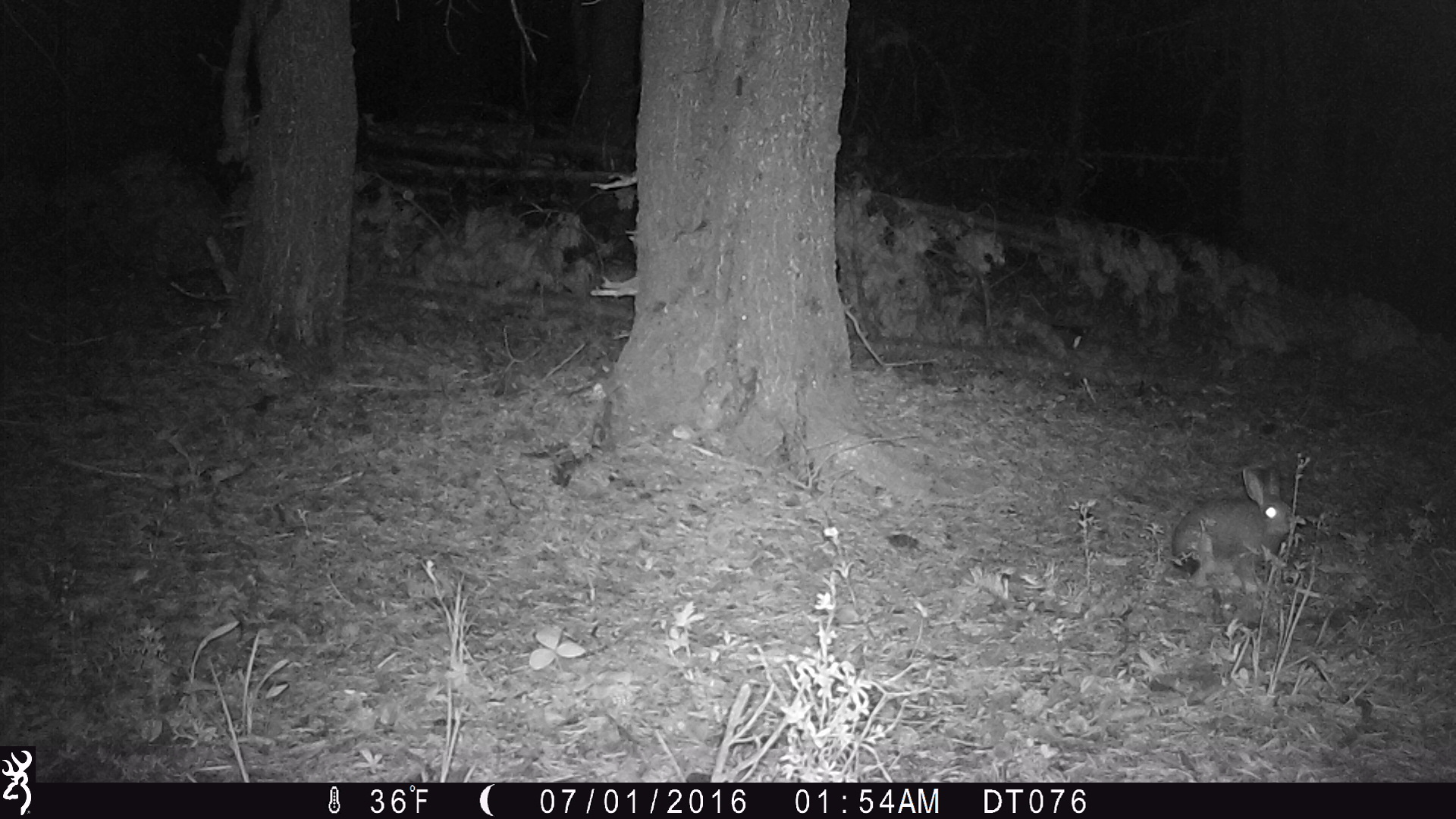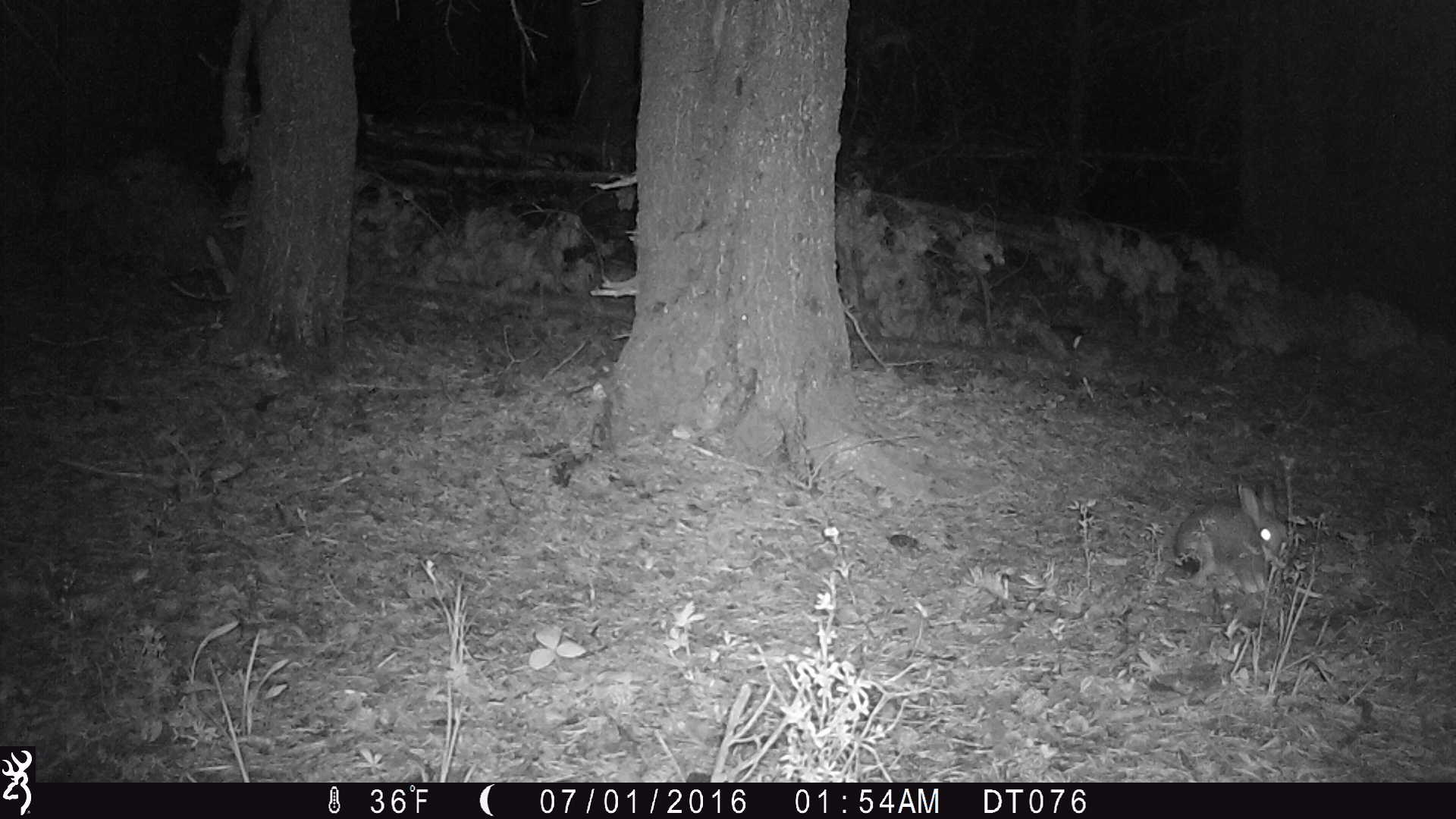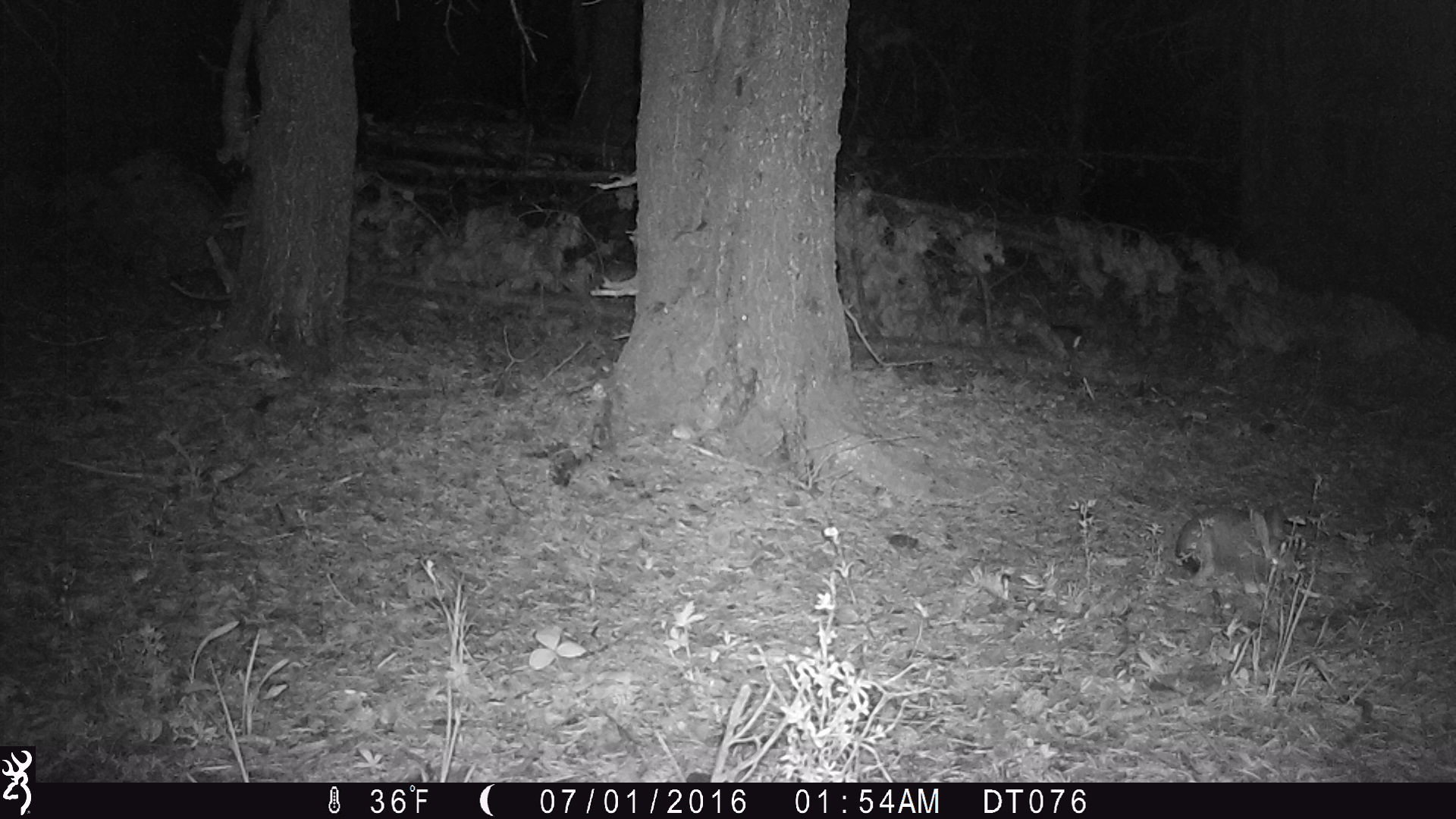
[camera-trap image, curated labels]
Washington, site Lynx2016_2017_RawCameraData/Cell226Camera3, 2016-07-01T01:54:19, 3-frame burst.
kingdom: Animalia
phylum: Chordata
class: Mammalia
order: Lagomorpha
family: Leporidae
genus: Lepus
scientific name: Lepus americanus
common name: snowshoe hare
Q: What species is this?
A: Lepus americanus (snowshoe hare).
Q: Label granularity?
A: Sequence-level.